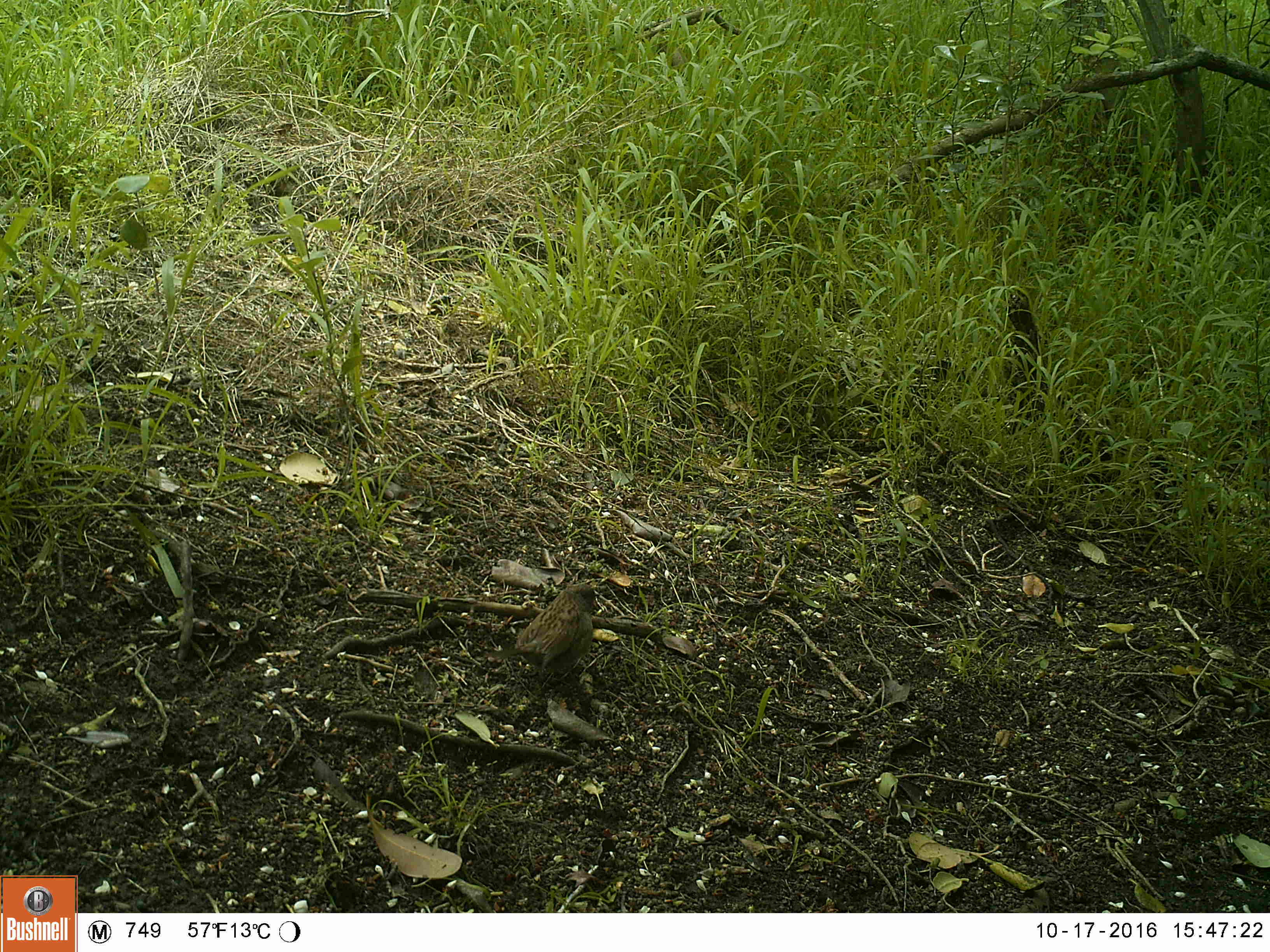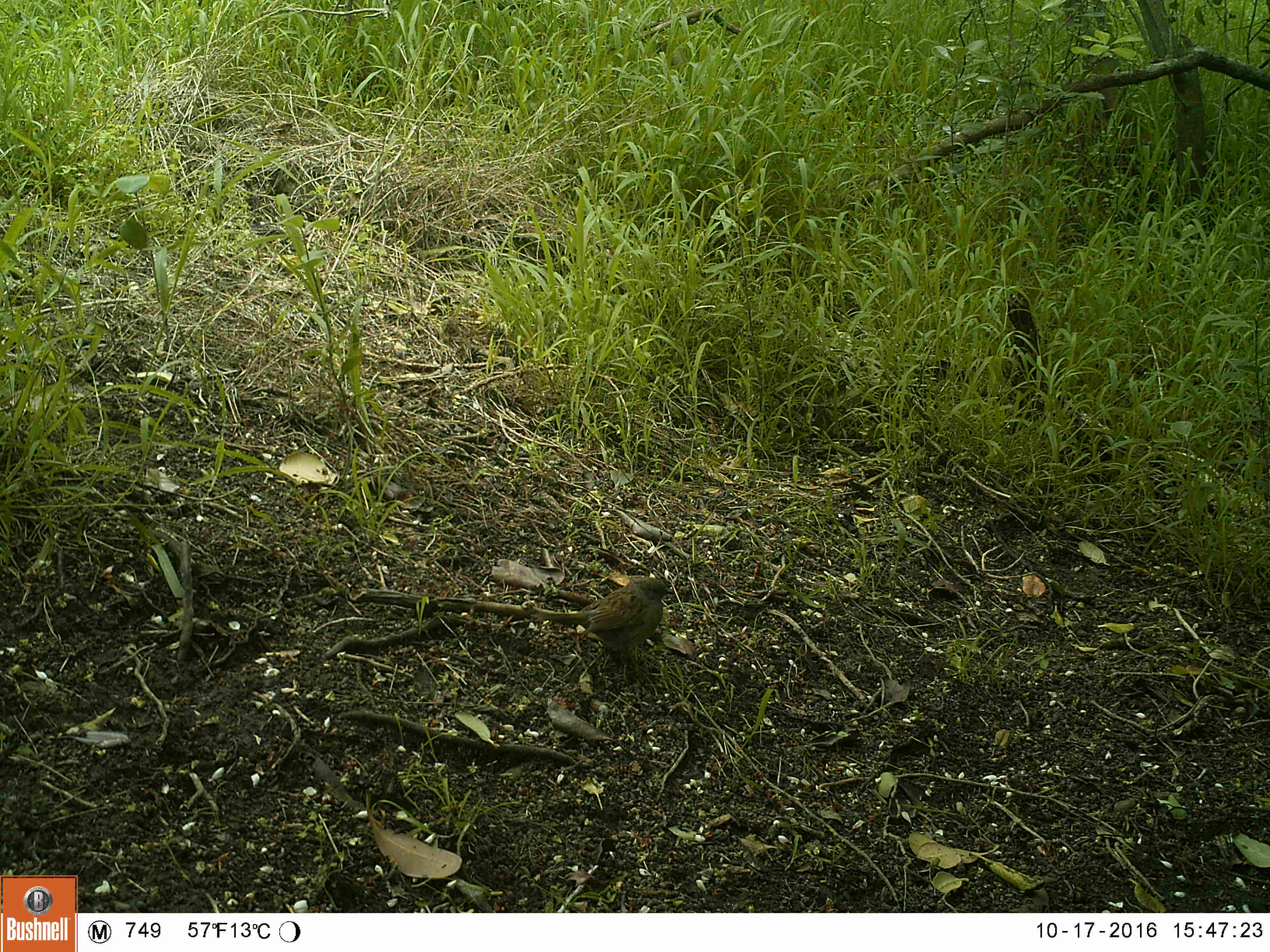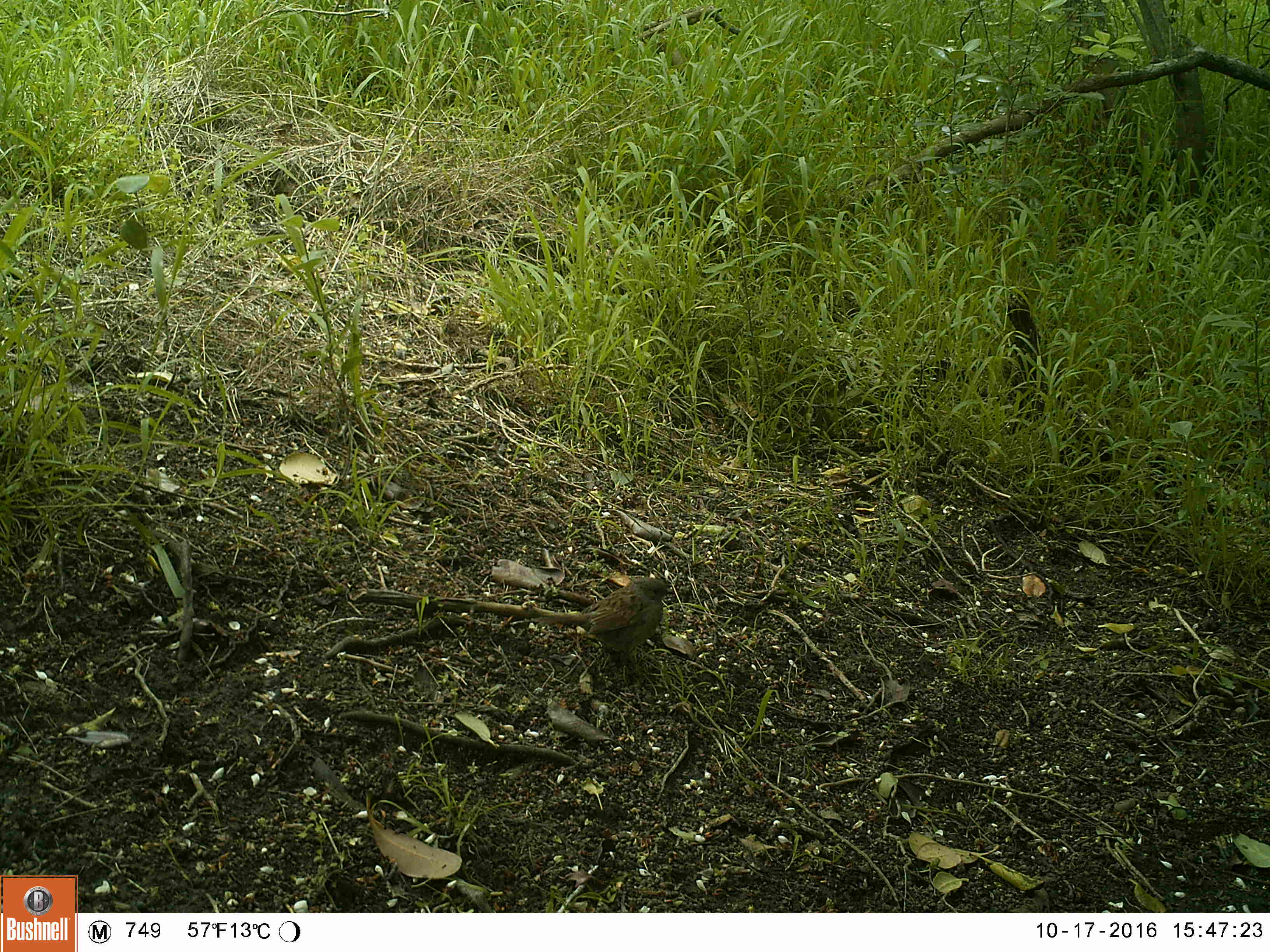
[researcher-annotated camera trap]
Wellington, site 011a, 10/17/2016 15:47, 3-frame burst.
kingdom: Animalia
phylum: Chordata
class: Aves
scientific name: Aves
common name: bird